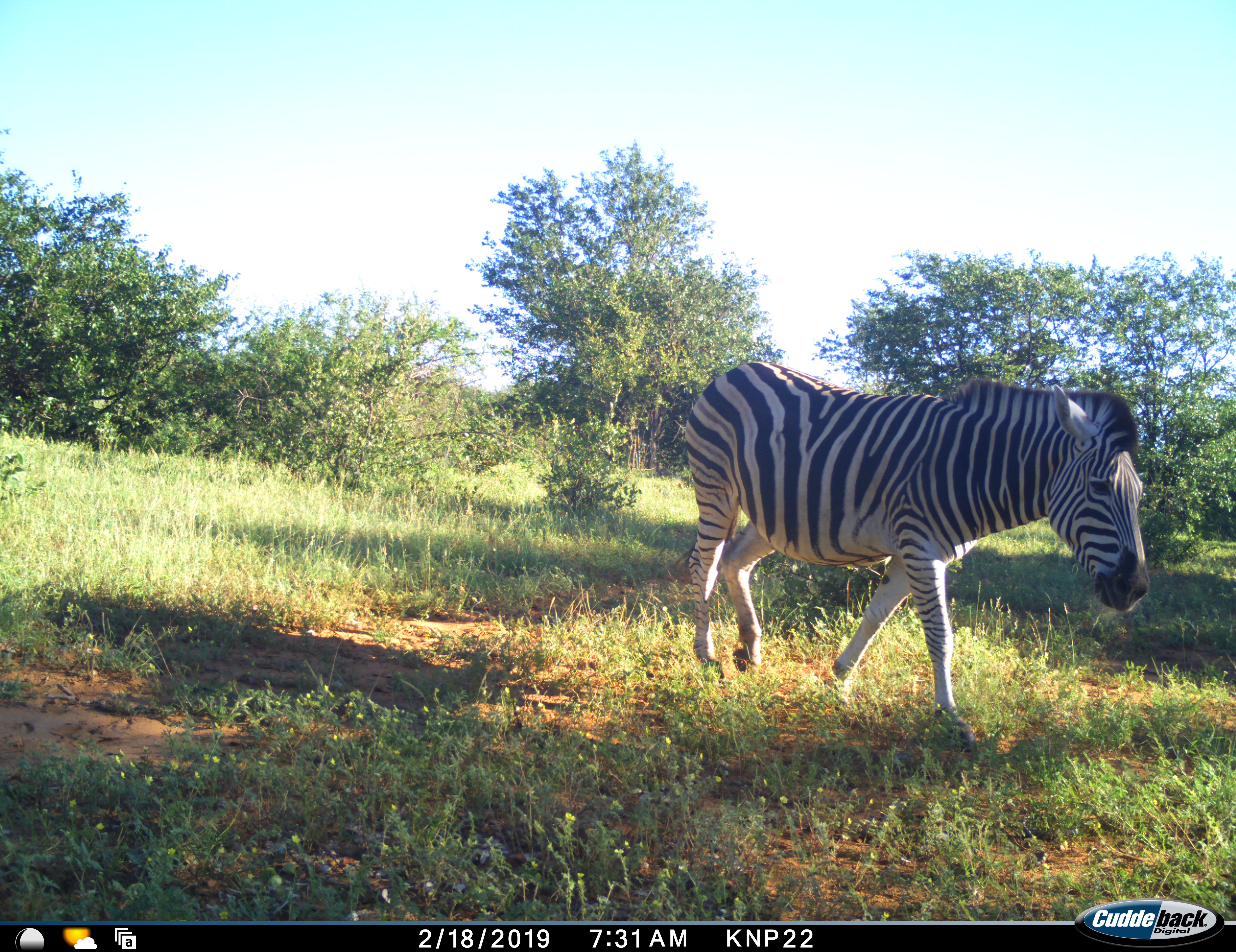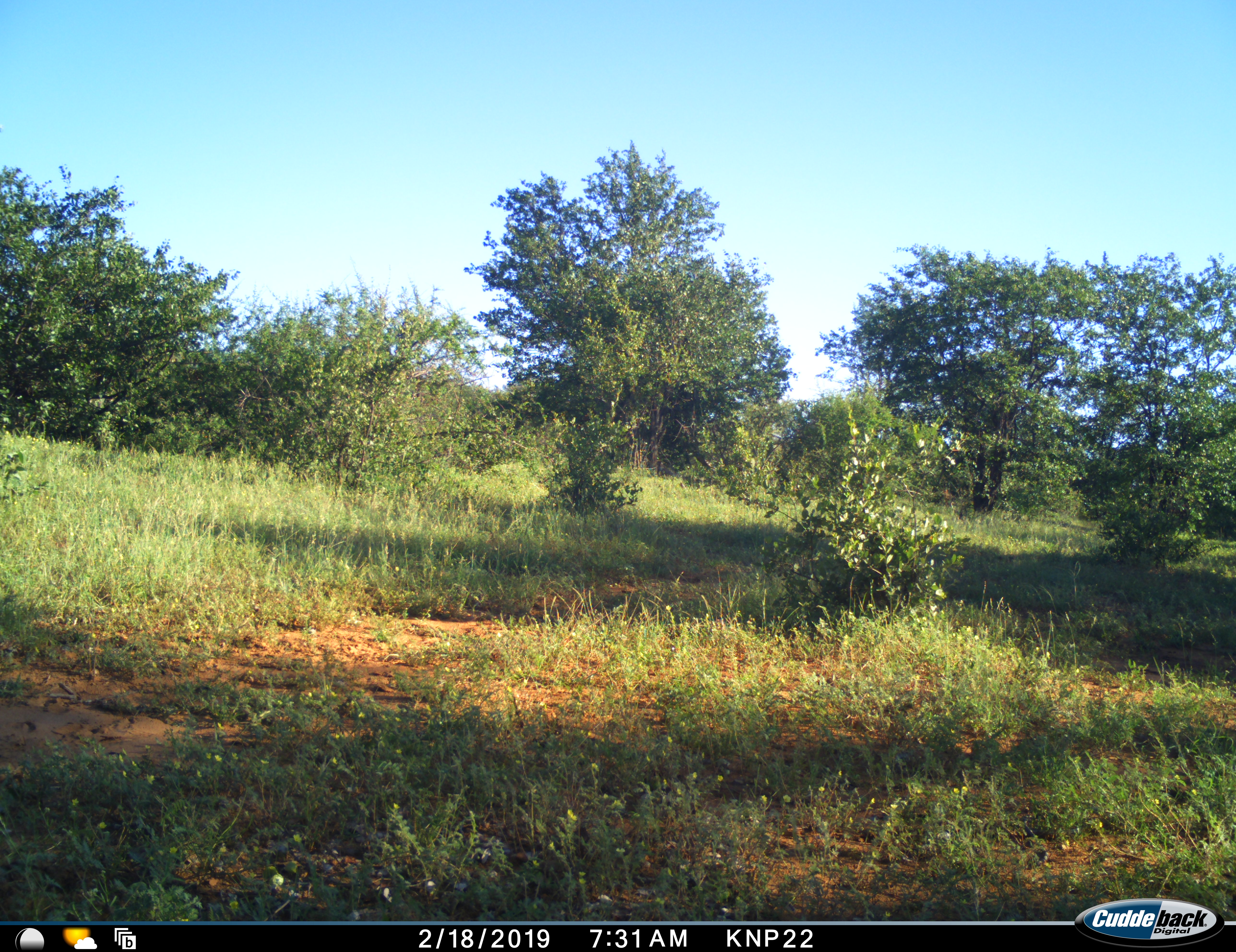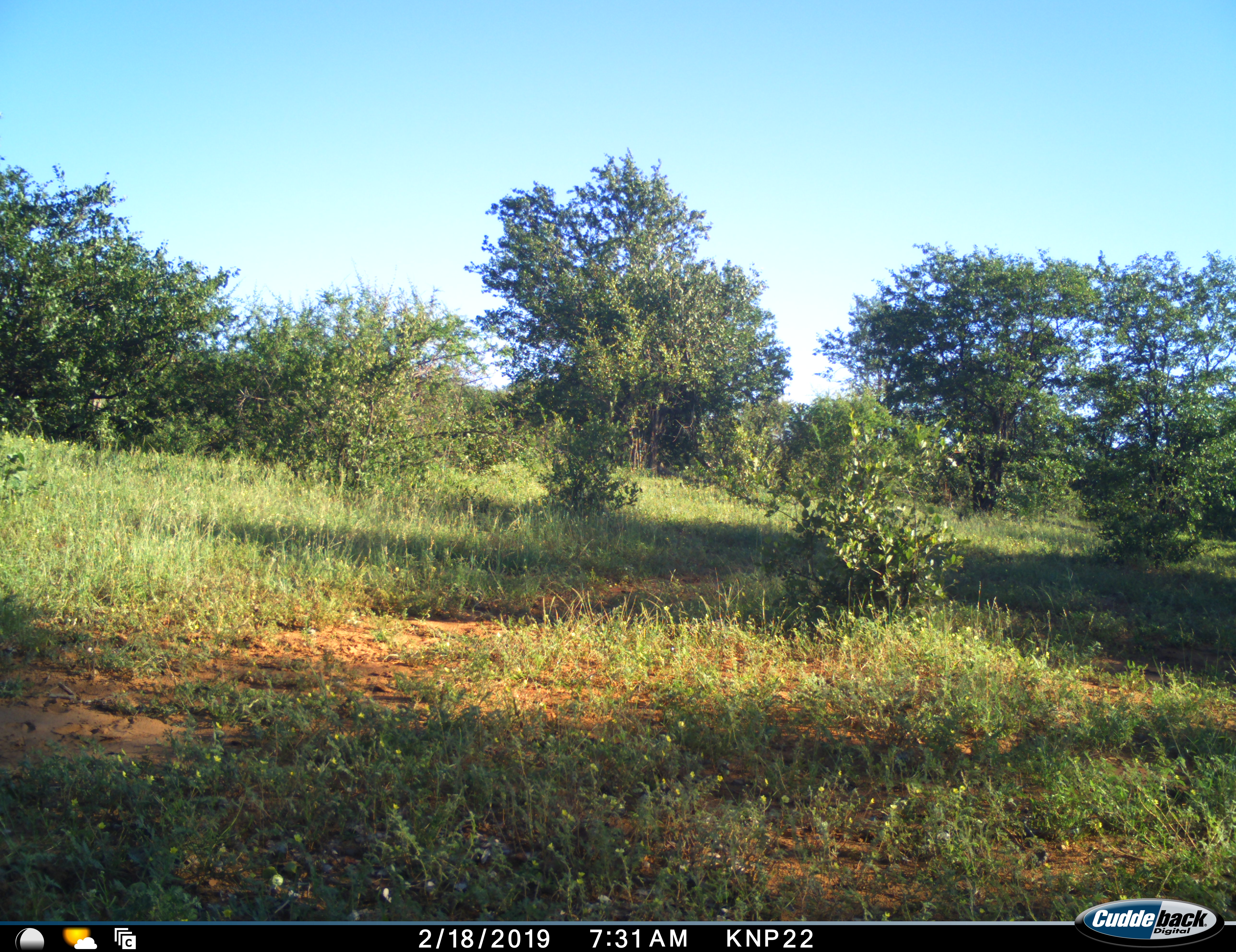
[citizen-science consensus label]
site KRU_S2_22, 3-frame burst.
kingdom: Animalia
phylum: Chordata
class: Mammalia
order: Perissodactyla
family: Equidae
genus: Equus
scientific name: Equus quagga burchellii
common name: burchell's zebra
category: zebraburchells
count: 1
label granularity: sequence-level